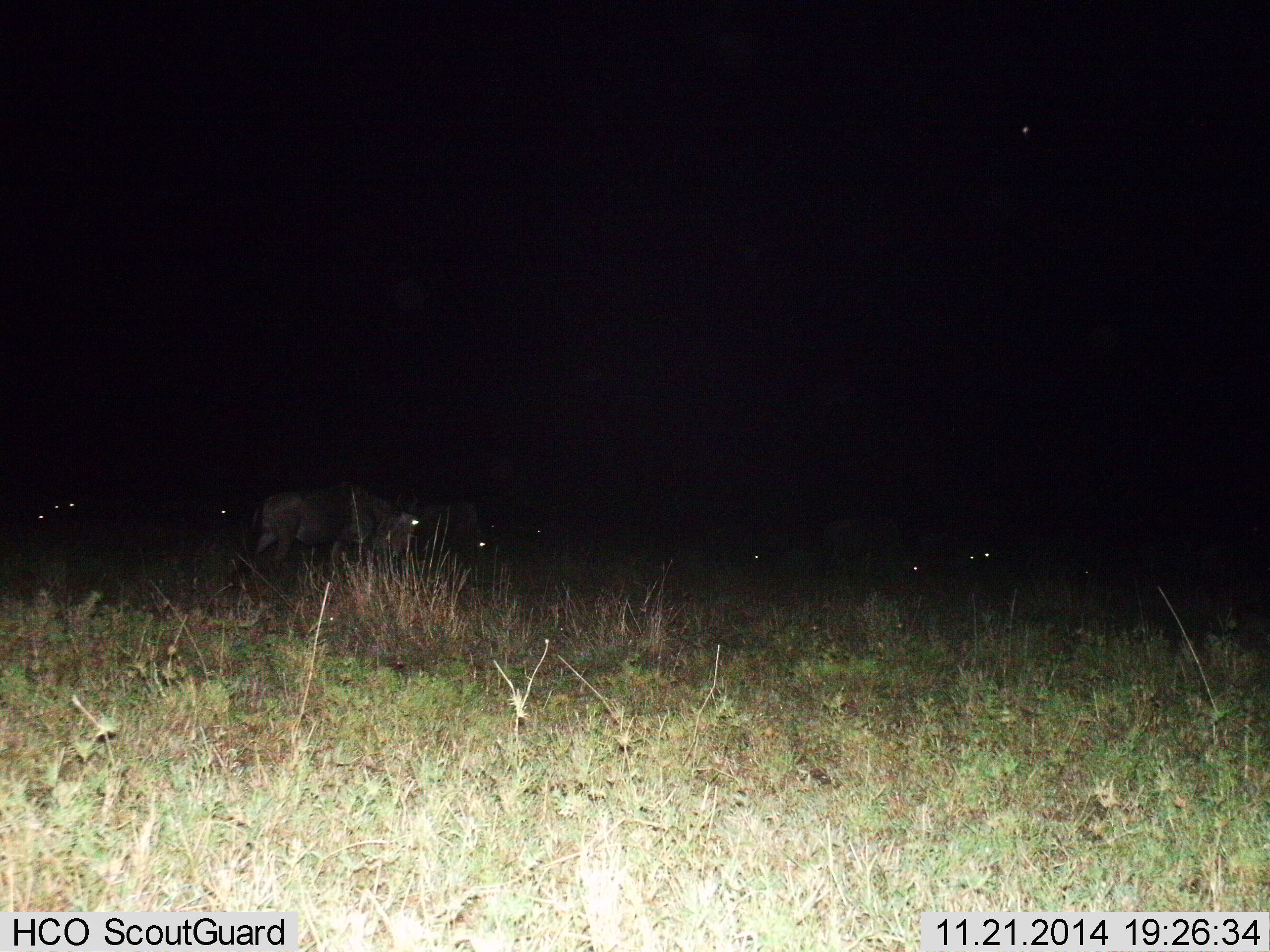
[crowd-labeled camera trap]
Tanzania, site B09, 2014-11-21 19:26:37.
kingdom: Animalia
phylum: Chordata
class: Mammalia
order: Artiodactyla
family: Bovidae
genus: Connochaetes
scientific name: Connochaetes taurinus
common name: blue wildebeest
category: wildebeest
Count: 10.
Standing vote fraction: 44%.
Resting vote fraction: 0%.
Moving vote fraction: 33%.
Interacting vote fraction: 0%.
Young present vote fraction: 0%.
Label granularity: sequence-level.